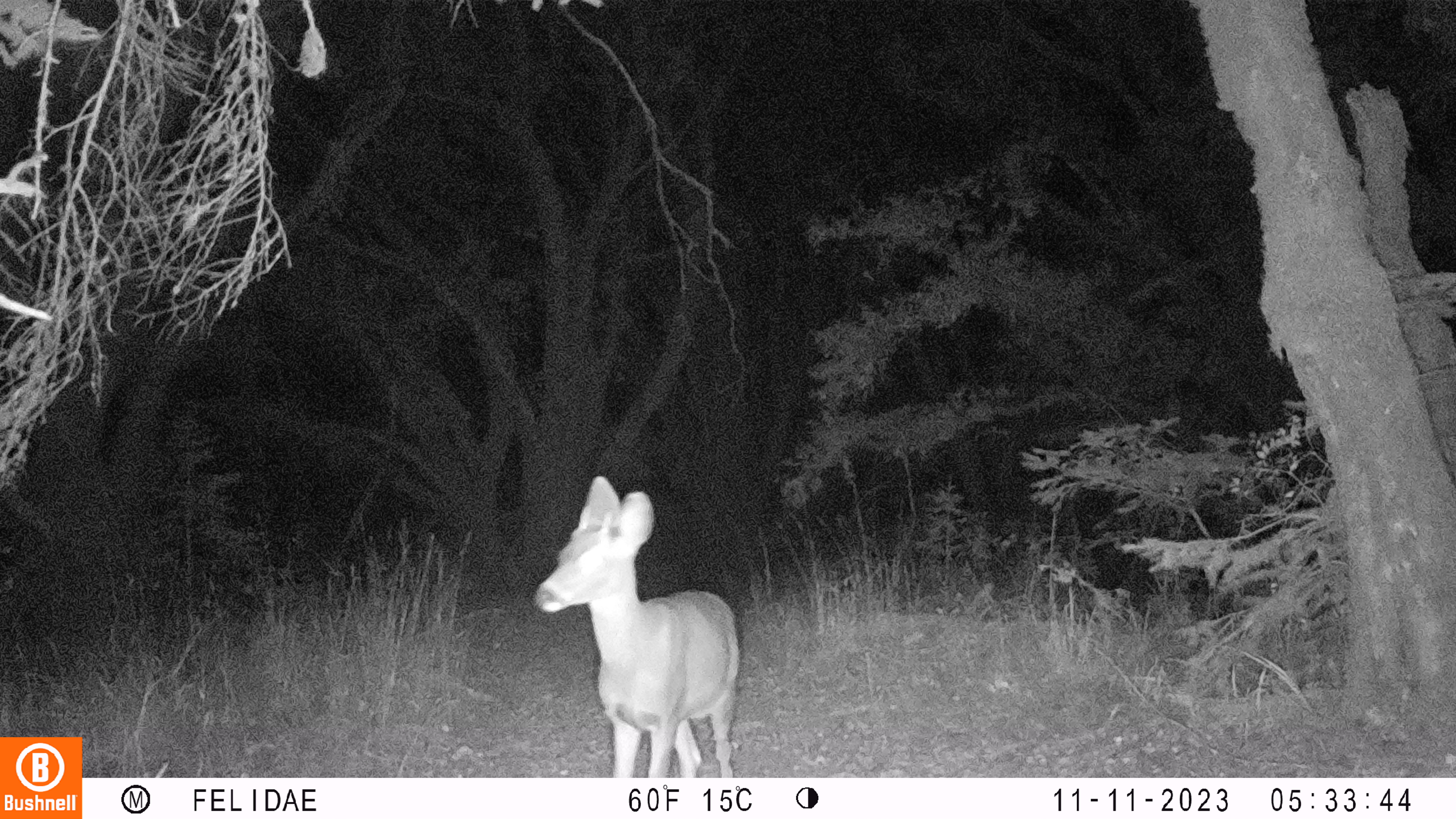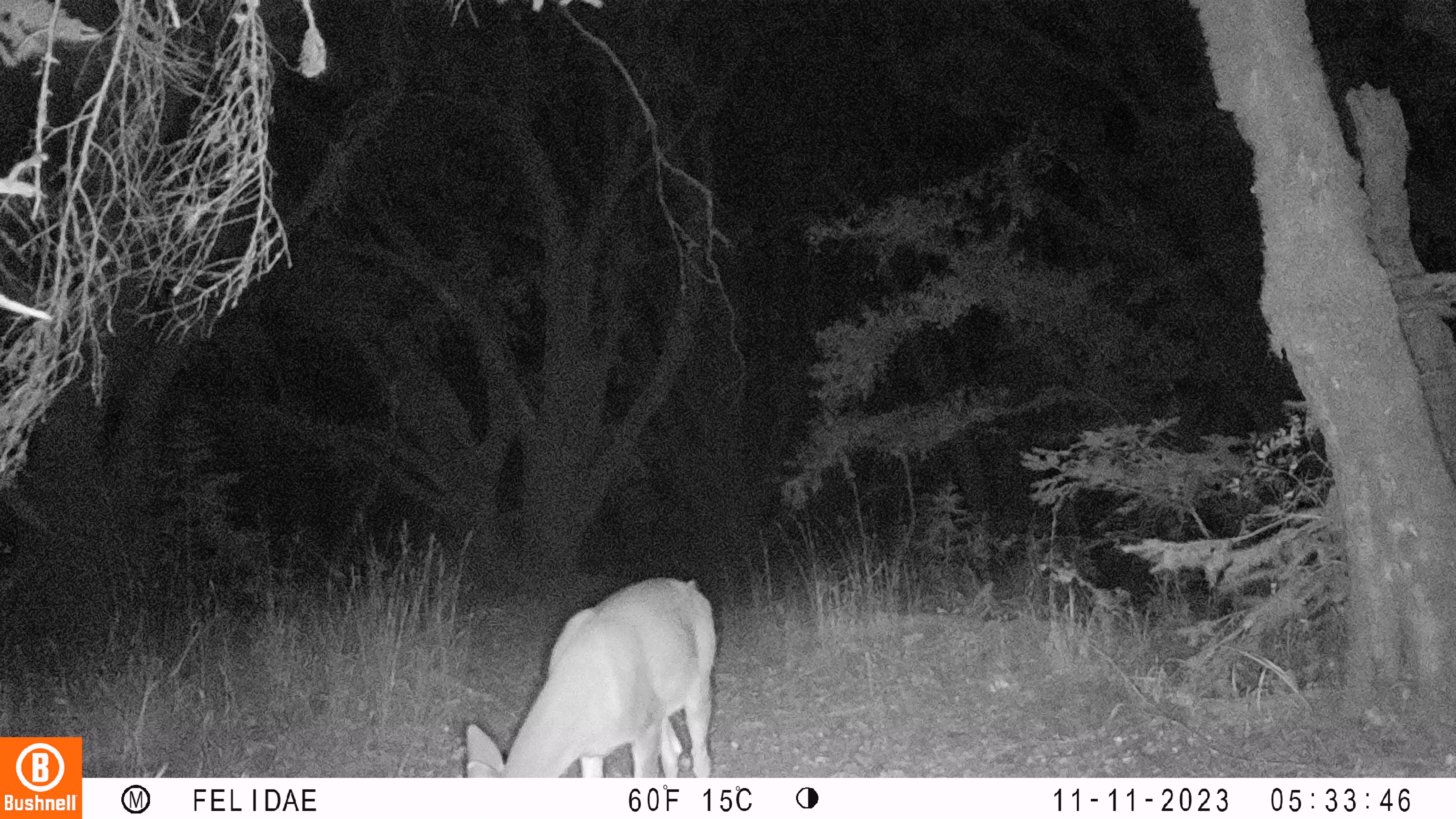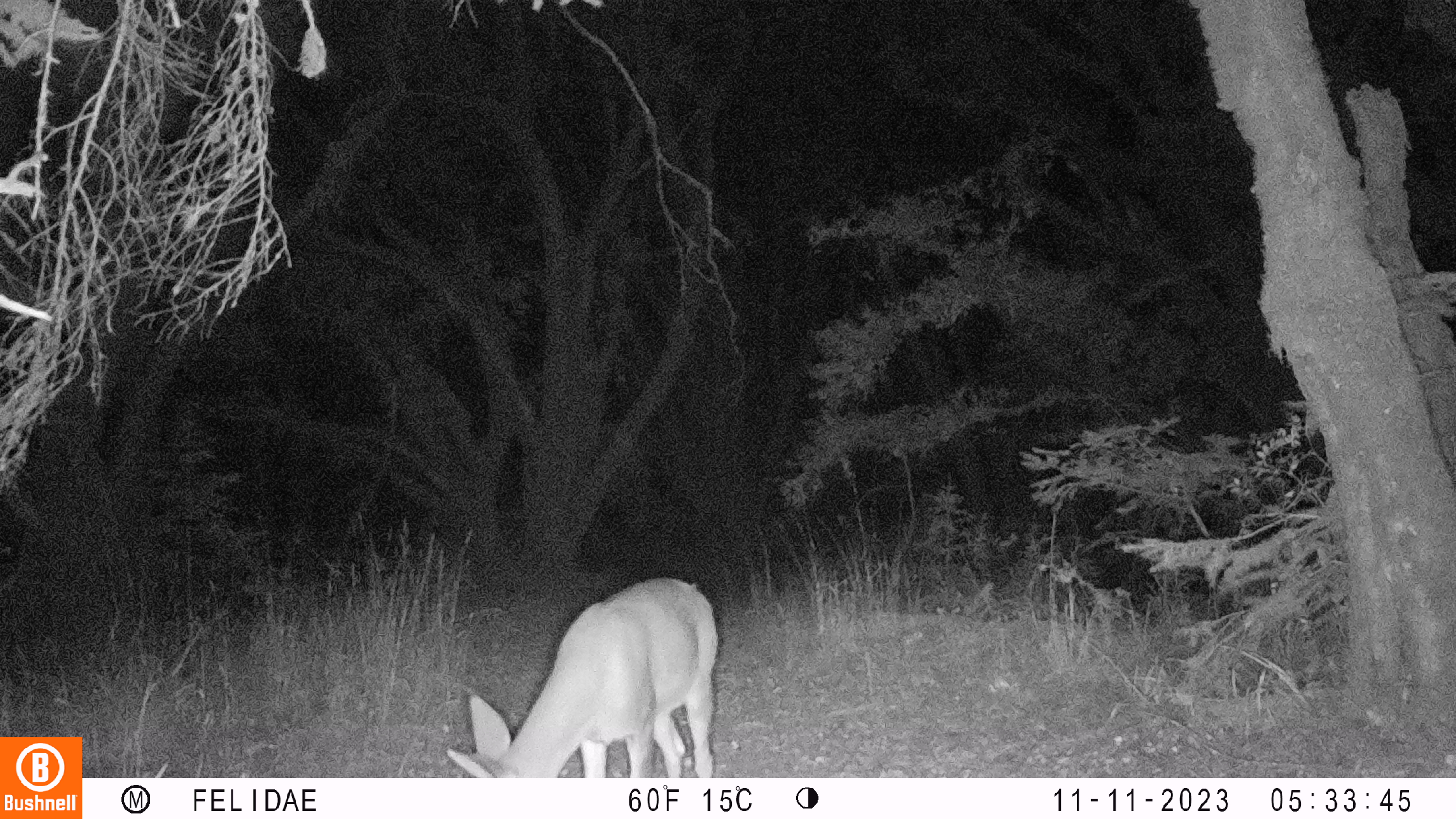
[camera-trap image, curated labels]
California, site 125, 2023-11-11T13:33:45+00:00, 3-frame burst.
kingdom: Animalia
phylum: Chordata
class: Mammalia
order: Artiodactyla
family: Cervidae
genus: Odocoileus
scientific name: Odocoileus hemionus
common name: mule deer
Mule deer (Odocoileus hemionus).